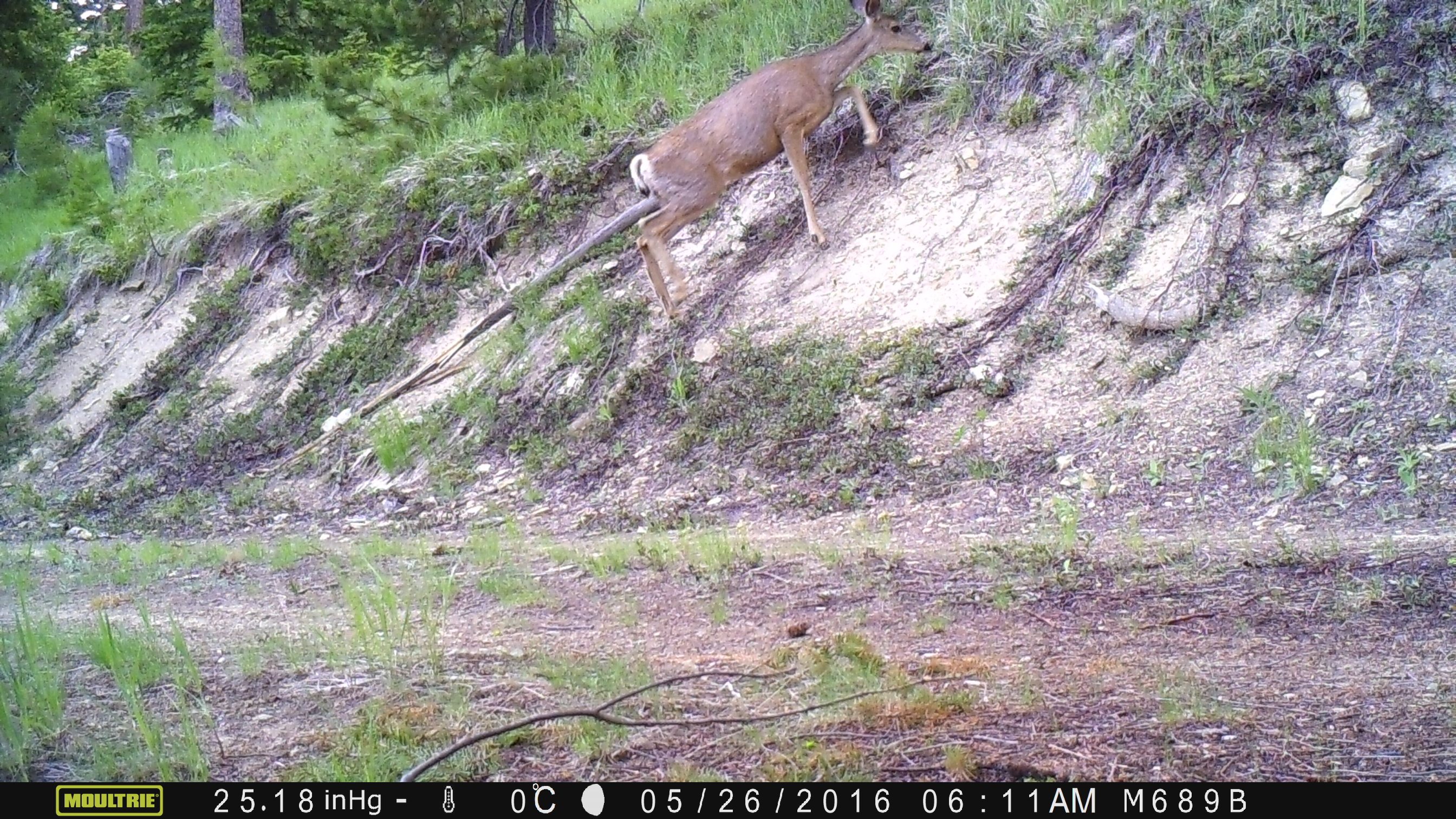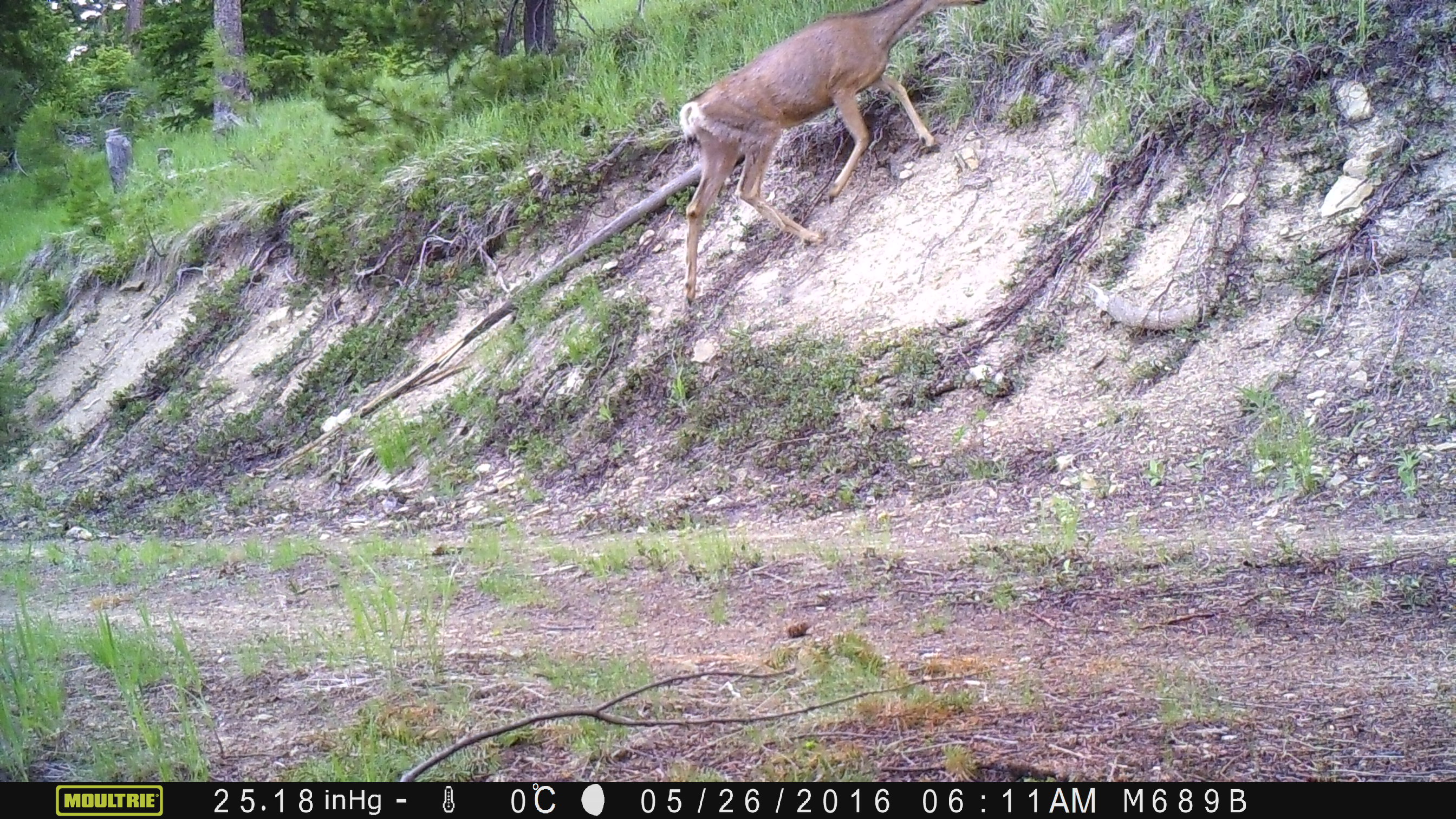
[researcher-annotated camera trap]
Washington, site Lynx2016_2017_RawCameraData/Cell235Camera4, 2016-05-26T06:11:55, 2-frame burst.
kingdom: Animalia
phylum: Chordata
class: Mammalia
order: Artiodactyla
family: Cervidae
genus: Odocoileus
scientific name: Odocoileus hemionus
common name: mule deer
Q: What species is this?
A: Odocoileus hemionus (mule deer).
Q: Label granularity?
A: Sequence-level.